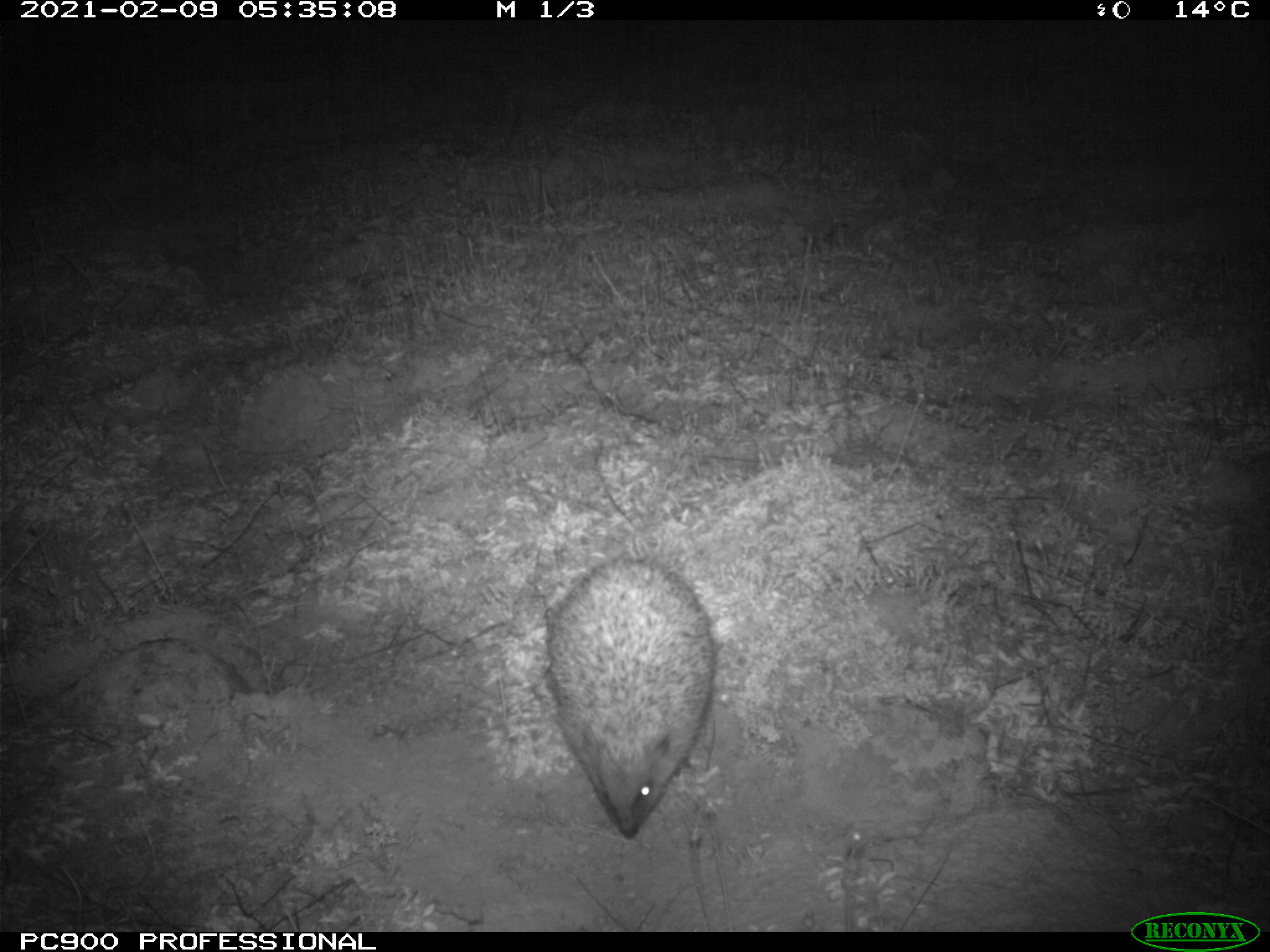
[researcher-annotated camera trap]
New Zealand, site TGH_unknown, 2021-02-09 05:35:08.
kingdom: Animalia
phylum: Chordata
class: Mammalia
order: Eulipotyphla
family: Erinaceidae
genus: Erinaceus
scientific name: Erinaceus europaeus europaeus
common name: european hedgehog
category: hedgehog